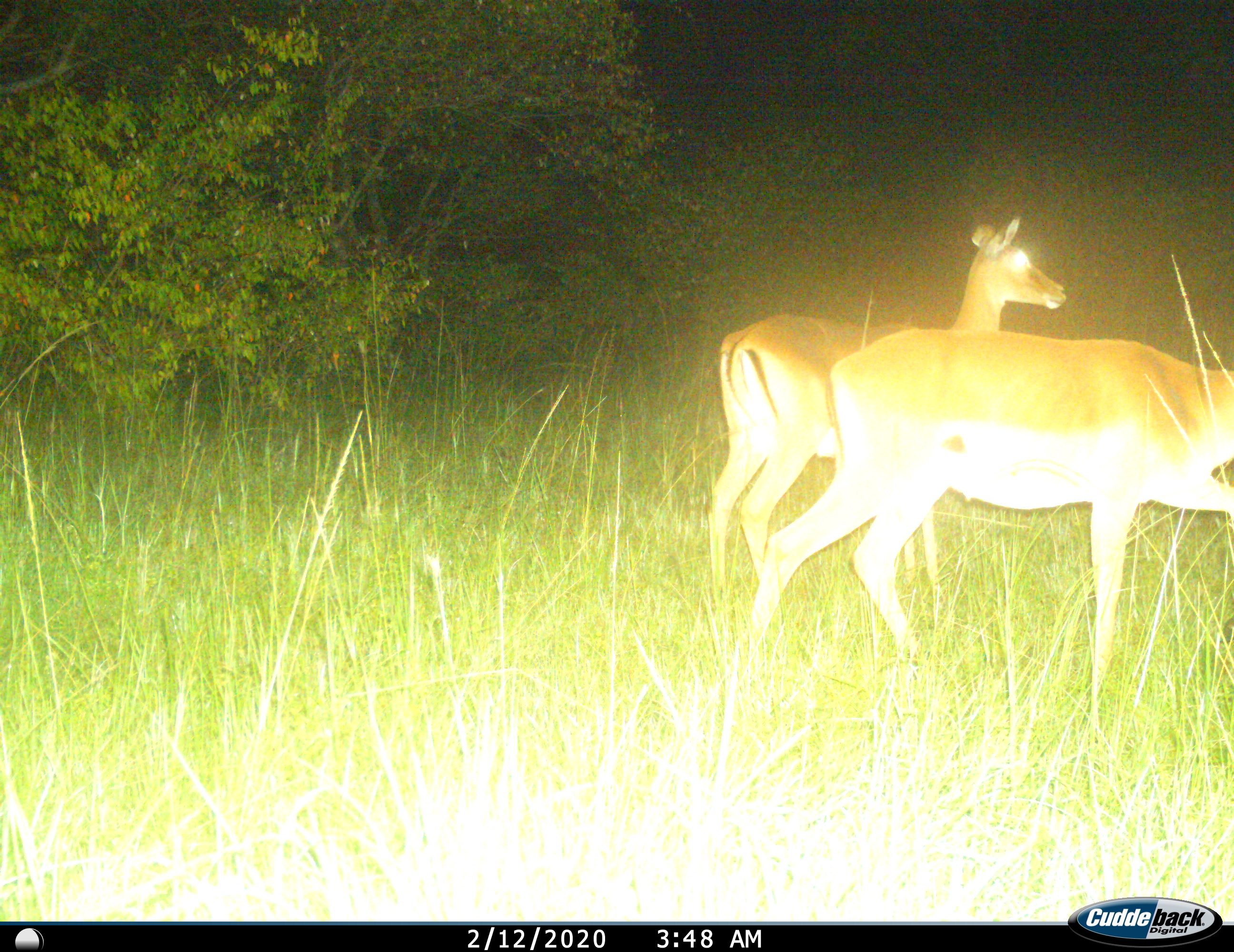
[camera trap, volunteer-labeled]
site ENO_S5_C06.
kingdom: Animalia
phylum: Chordata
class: Mammalia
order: Artiodactyla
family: Bovidae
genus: Aepyceros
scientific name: Aepyceros melampus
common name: impala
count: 2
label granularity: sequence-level